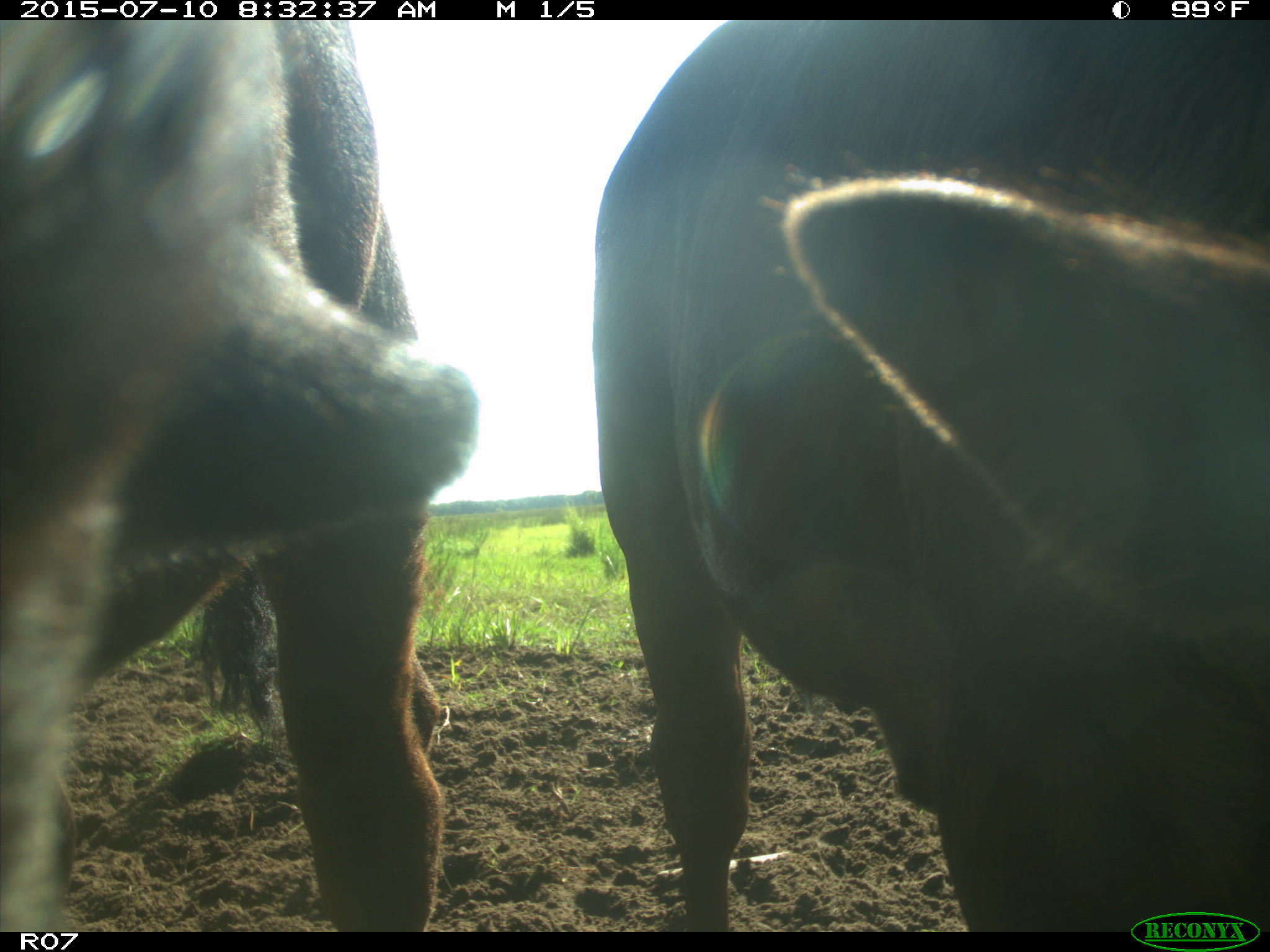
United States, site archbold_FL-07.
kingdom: Animalia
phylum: Chordata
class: Mammalia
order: Artiodactyla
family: Bovidae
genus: Bos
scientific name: Bos taurus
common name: domestic cow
Bos taurus (domestic cow).